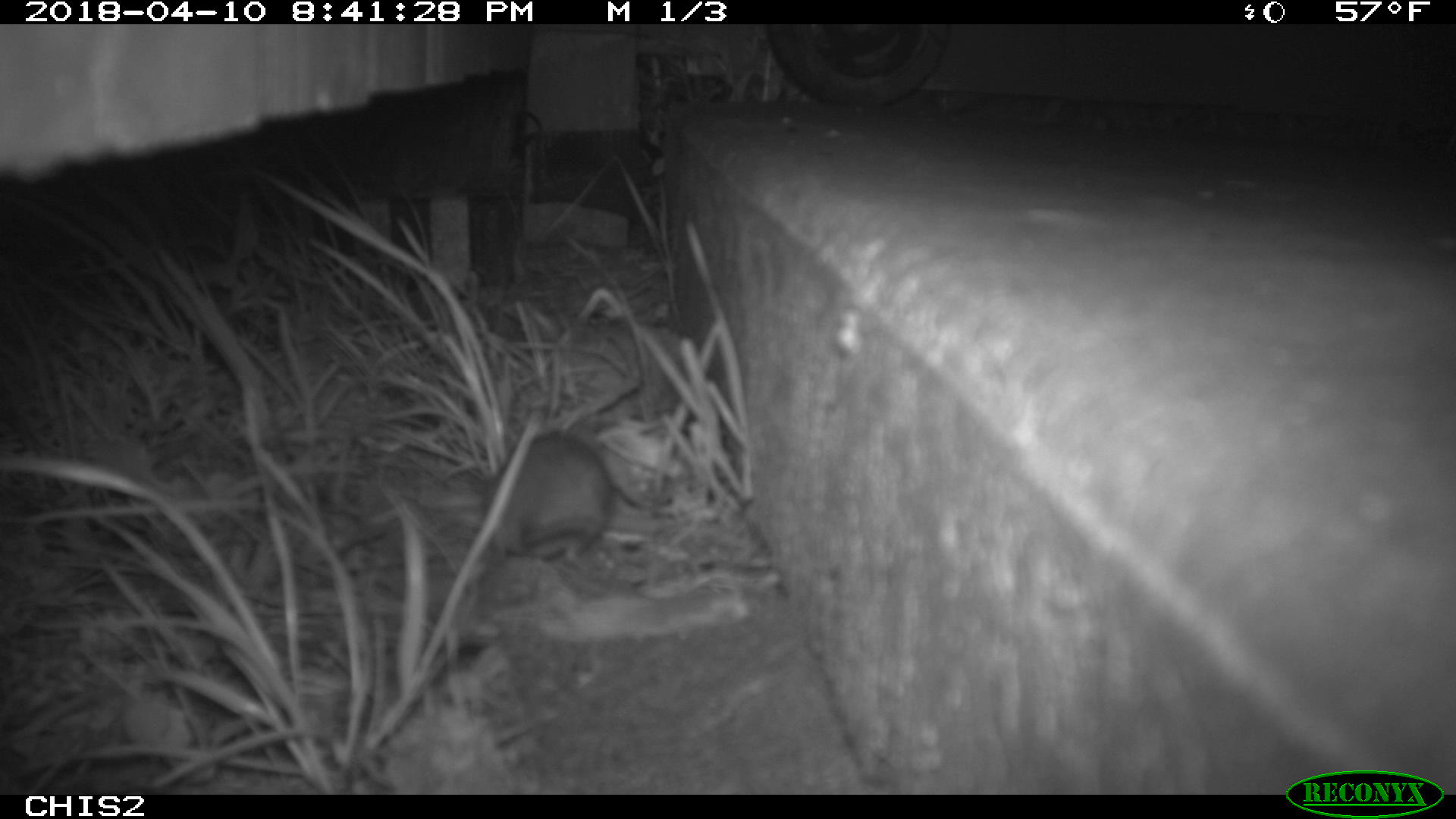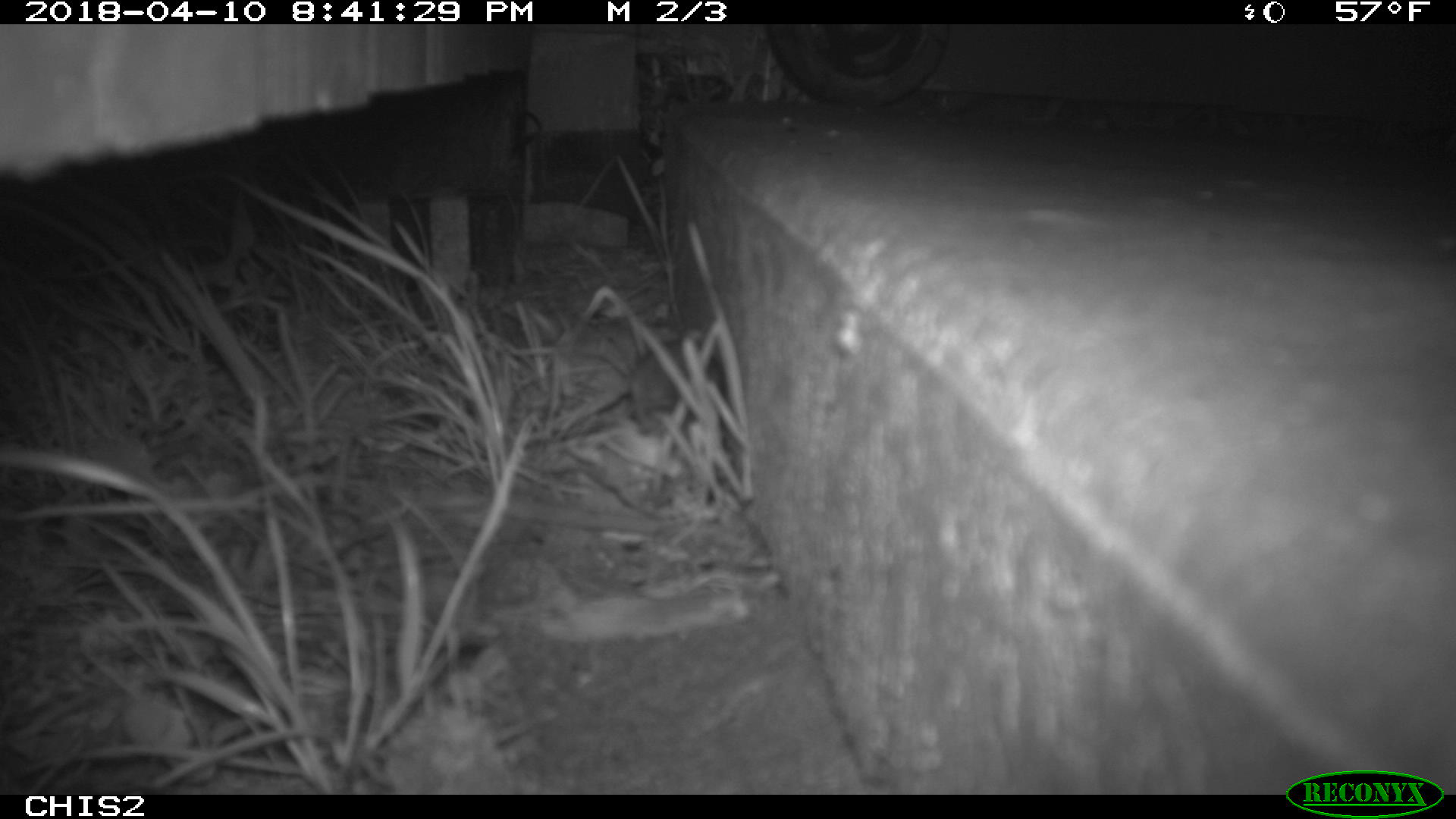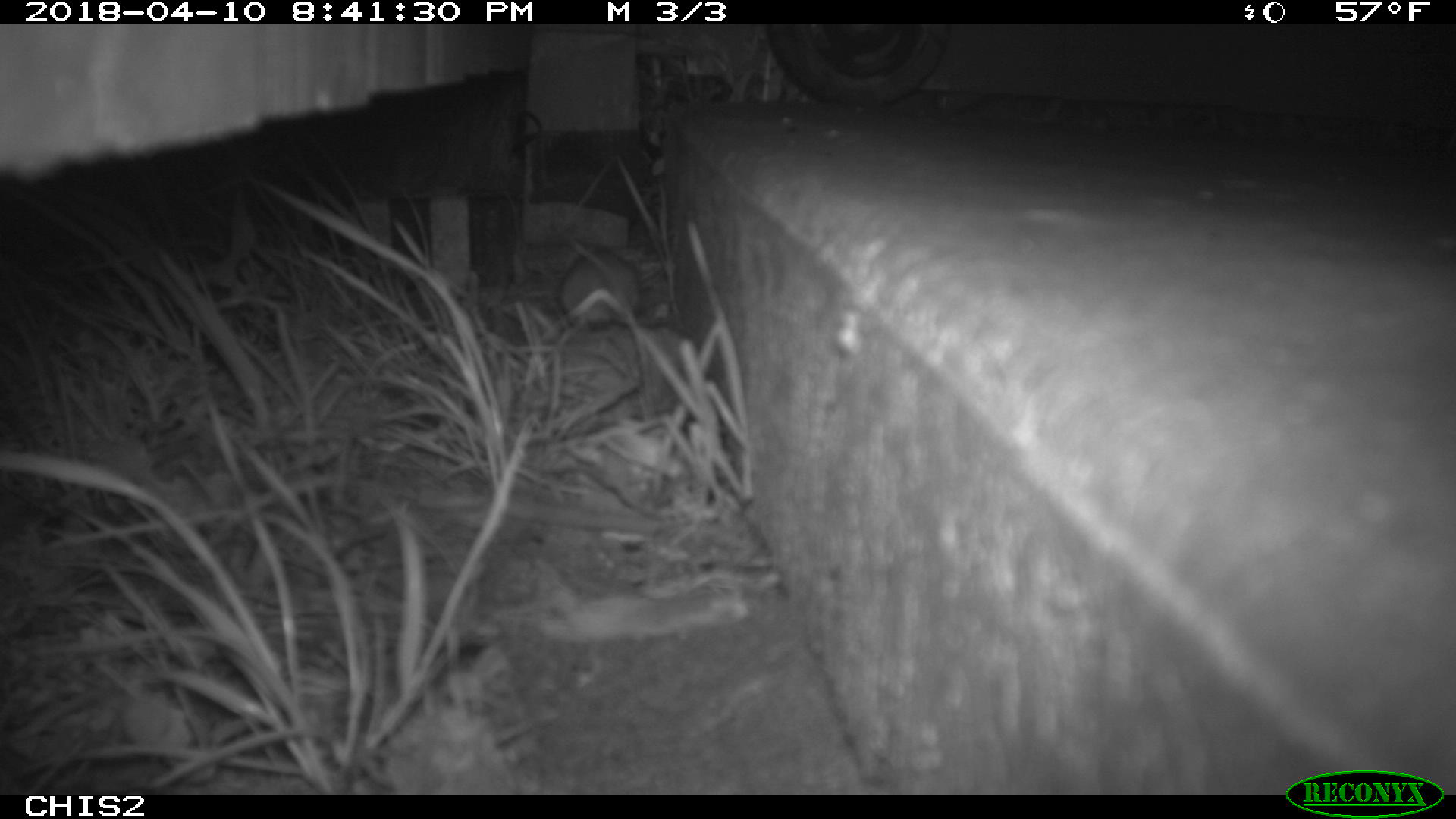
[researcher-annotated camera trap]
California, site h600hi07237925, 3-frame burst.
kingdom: Animalia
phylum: Chordata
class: Mammalia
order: Rodentia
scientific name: Rodentia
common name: rodent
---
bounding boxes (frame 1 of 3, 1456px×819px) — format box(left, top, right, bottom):
rodent: box(469, 429, 646, 606)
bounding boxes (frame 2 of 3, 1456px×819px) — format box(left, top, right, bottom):
rodent: box(623, 334, 687, 434)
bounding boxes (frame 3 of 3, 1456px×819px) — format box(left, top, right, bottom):
rodent: box(560, 248, 641, 331)